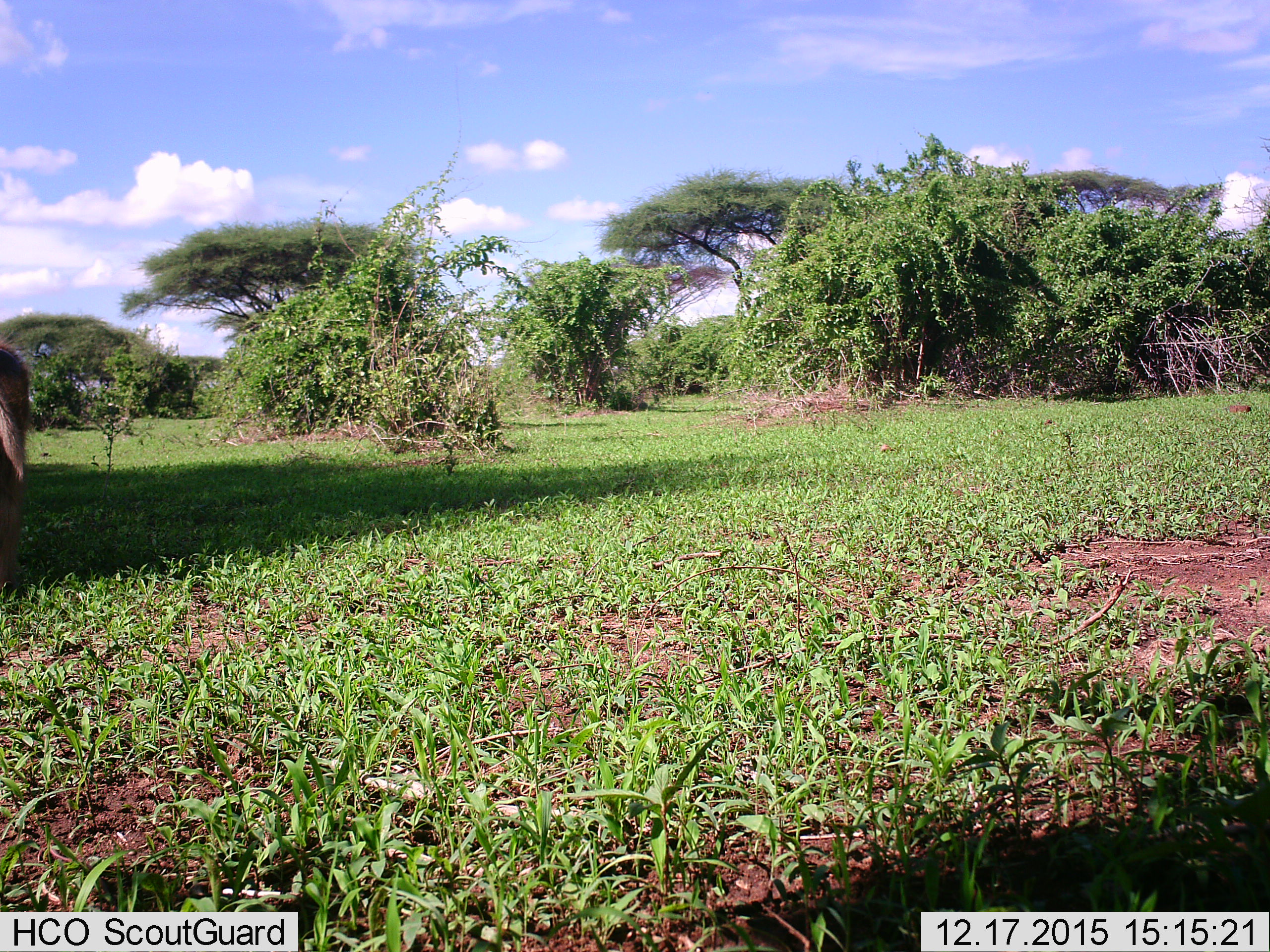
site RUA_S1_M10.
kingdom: Animalia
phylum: Chordata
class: Mammalia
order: Artiodactyla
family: Bovidae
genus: Kobus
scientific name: Kobus ellipsiprymnus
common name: waterbuck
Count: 1.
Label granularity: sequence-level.